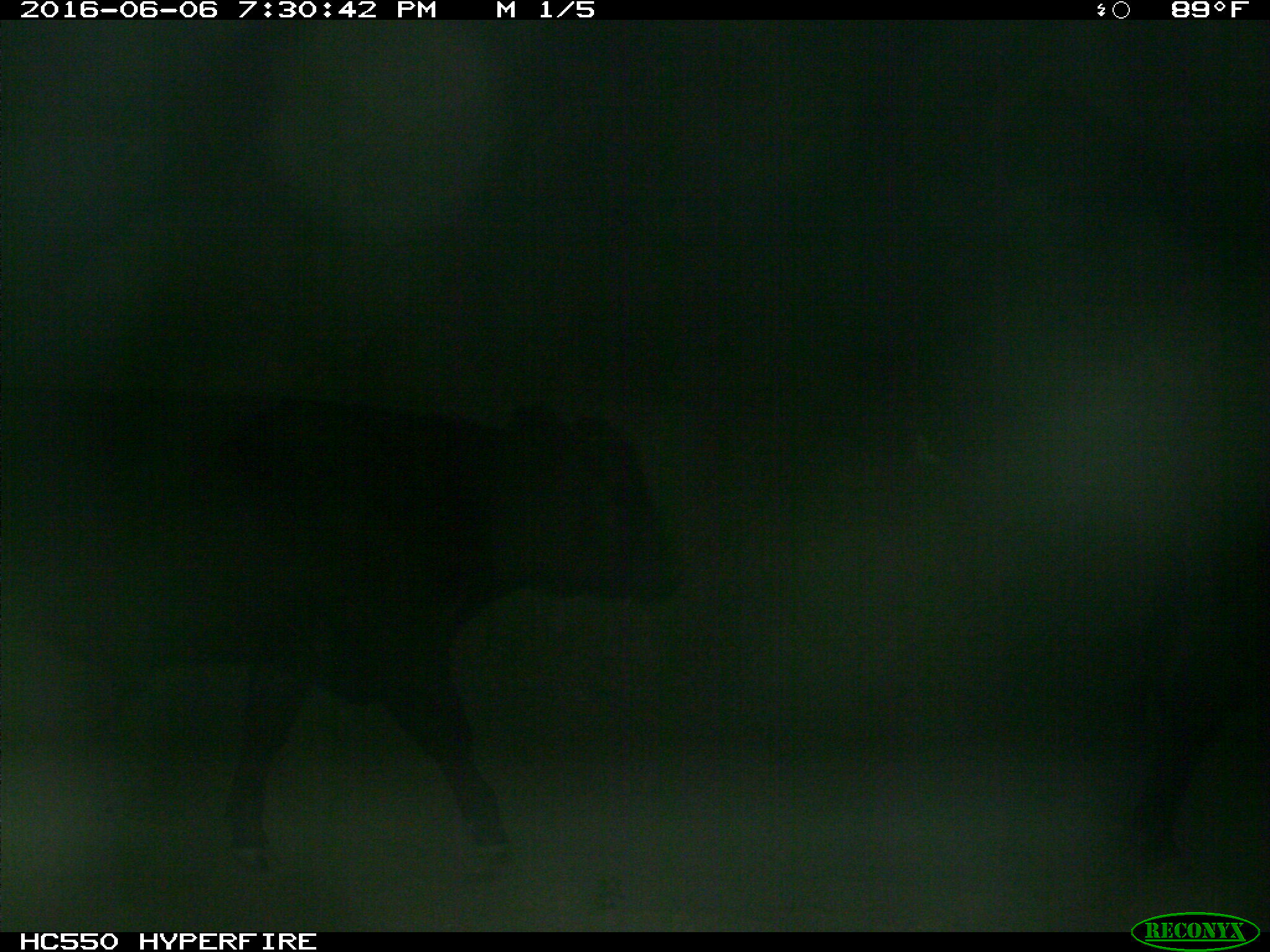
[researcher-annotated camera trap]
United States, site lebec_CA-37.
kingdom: Animalia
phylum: Chordata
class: Mammalia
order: Artiodactyla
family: Bovidae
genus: Bos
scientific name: Bos taurus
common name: domestic cow